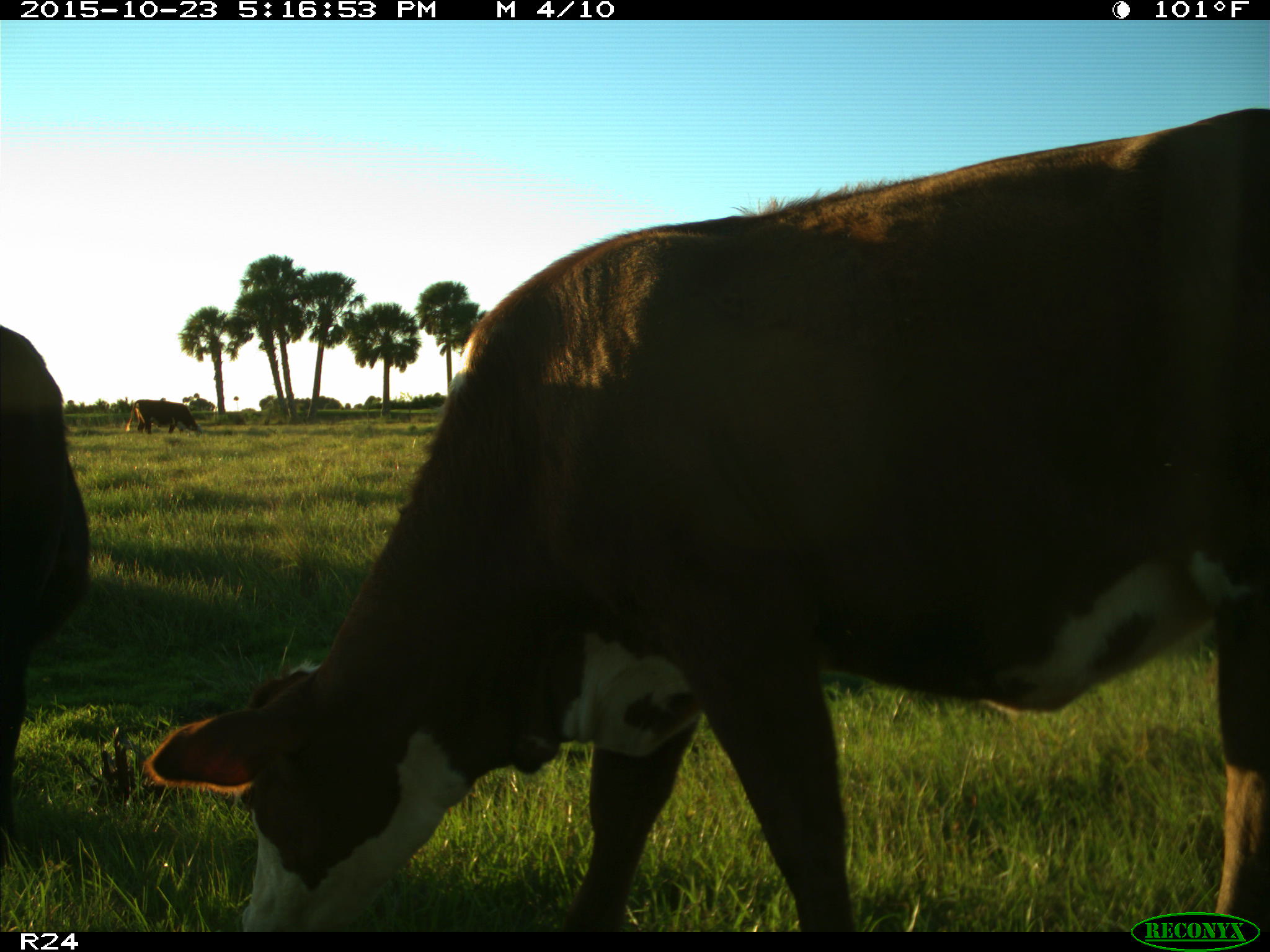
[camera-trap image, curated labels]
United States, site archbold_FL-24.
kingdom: Animalia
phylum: Chordata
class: Mammalia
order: Artiodactyla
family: Bovidae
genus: Bos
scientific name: Bos taurus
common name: domestic cow